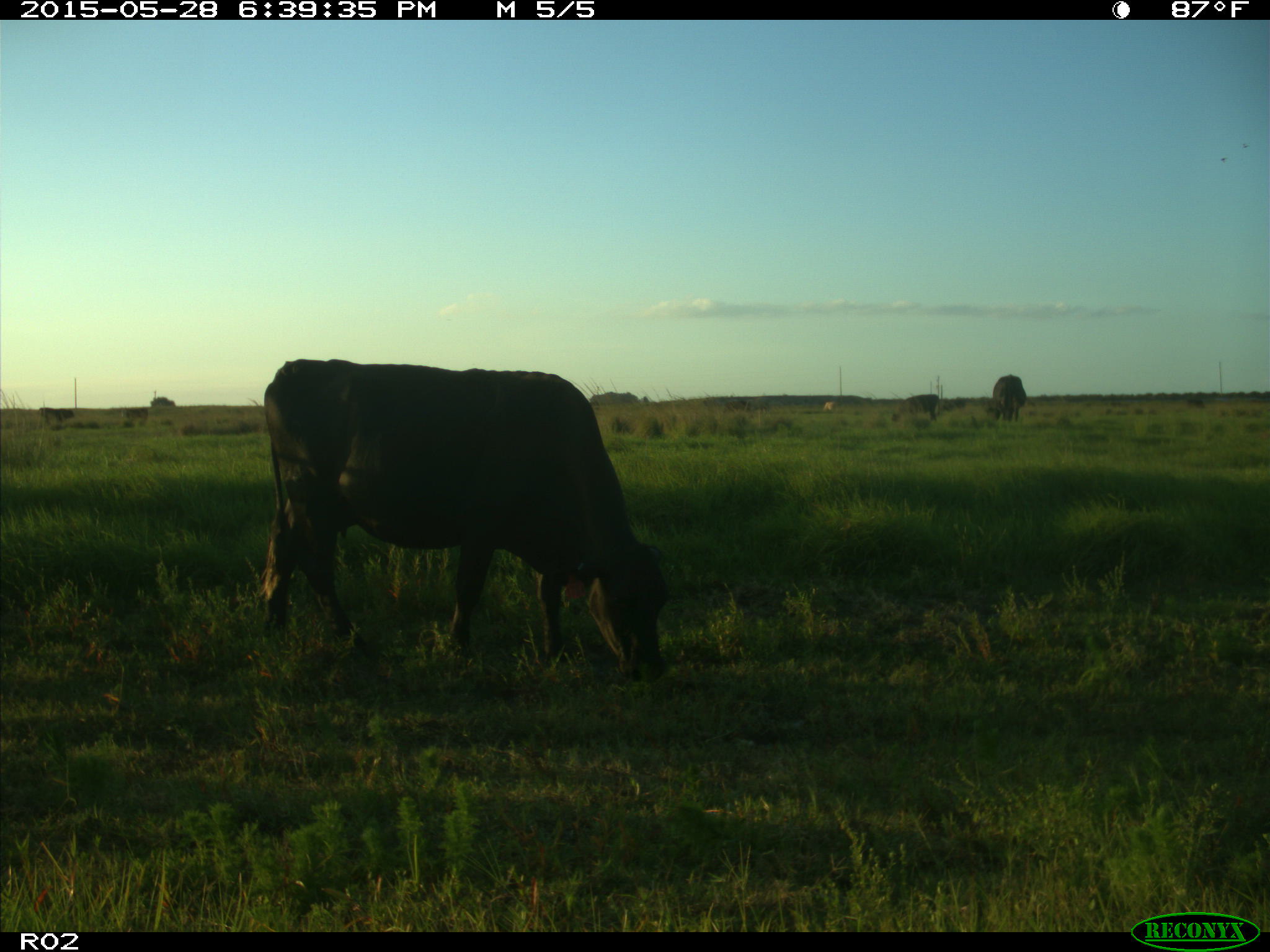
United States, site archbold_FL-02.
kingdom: Animalia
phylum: Chordata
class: Mammalia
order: Artiodactyla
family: Bovidae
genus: Bos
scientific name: Bos taurus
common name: domestic cow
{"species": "Bos taurus (domestic cow)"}